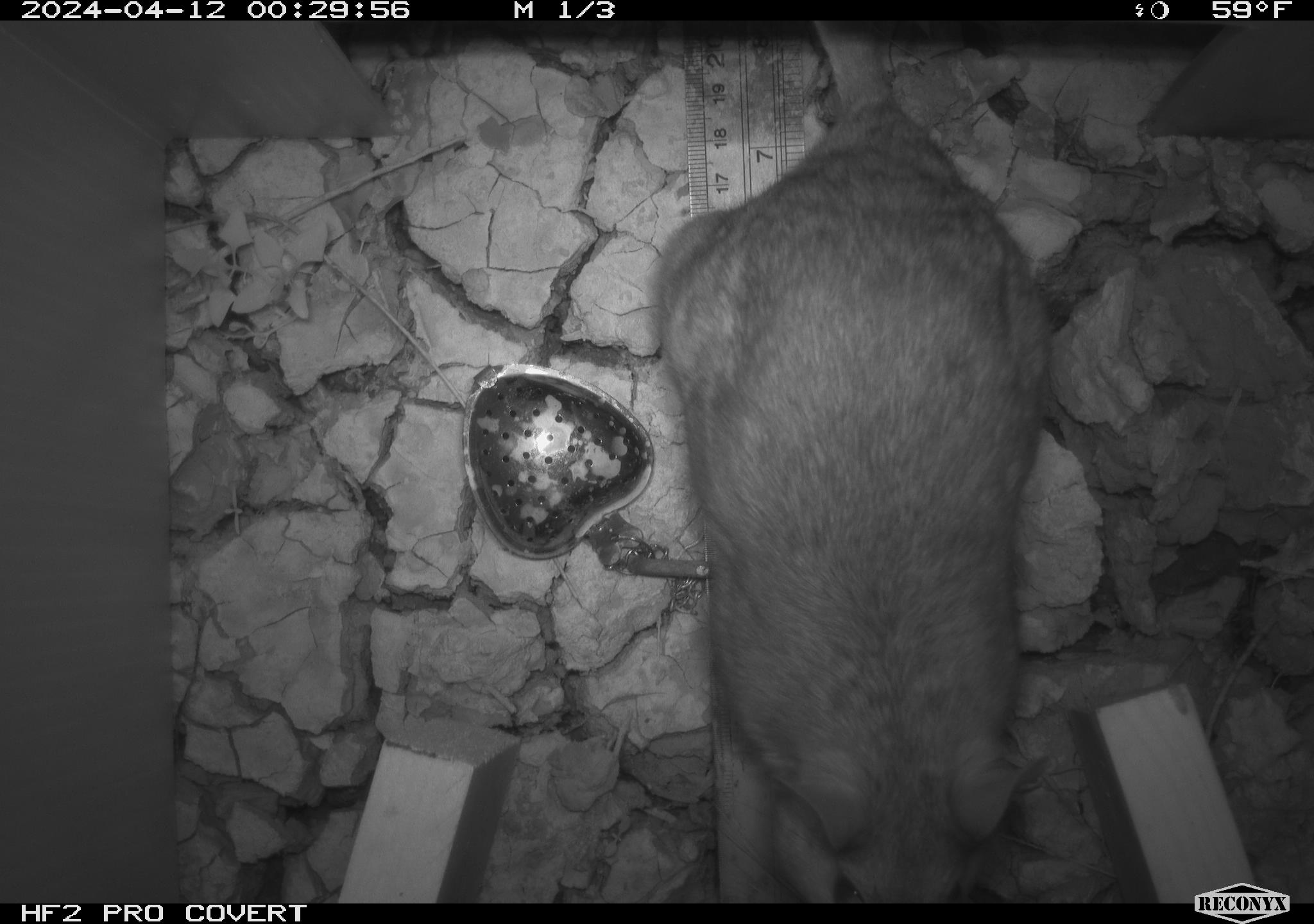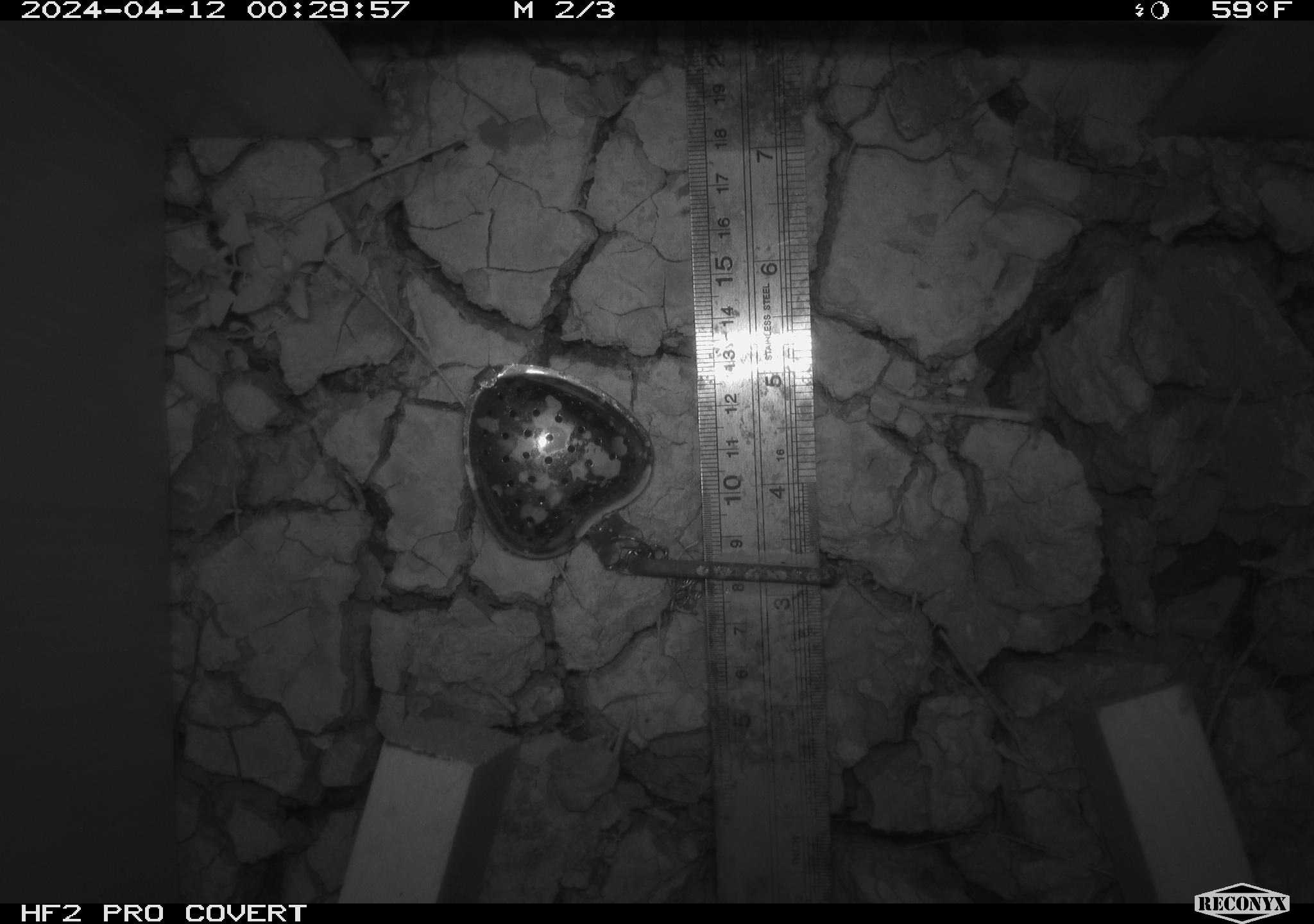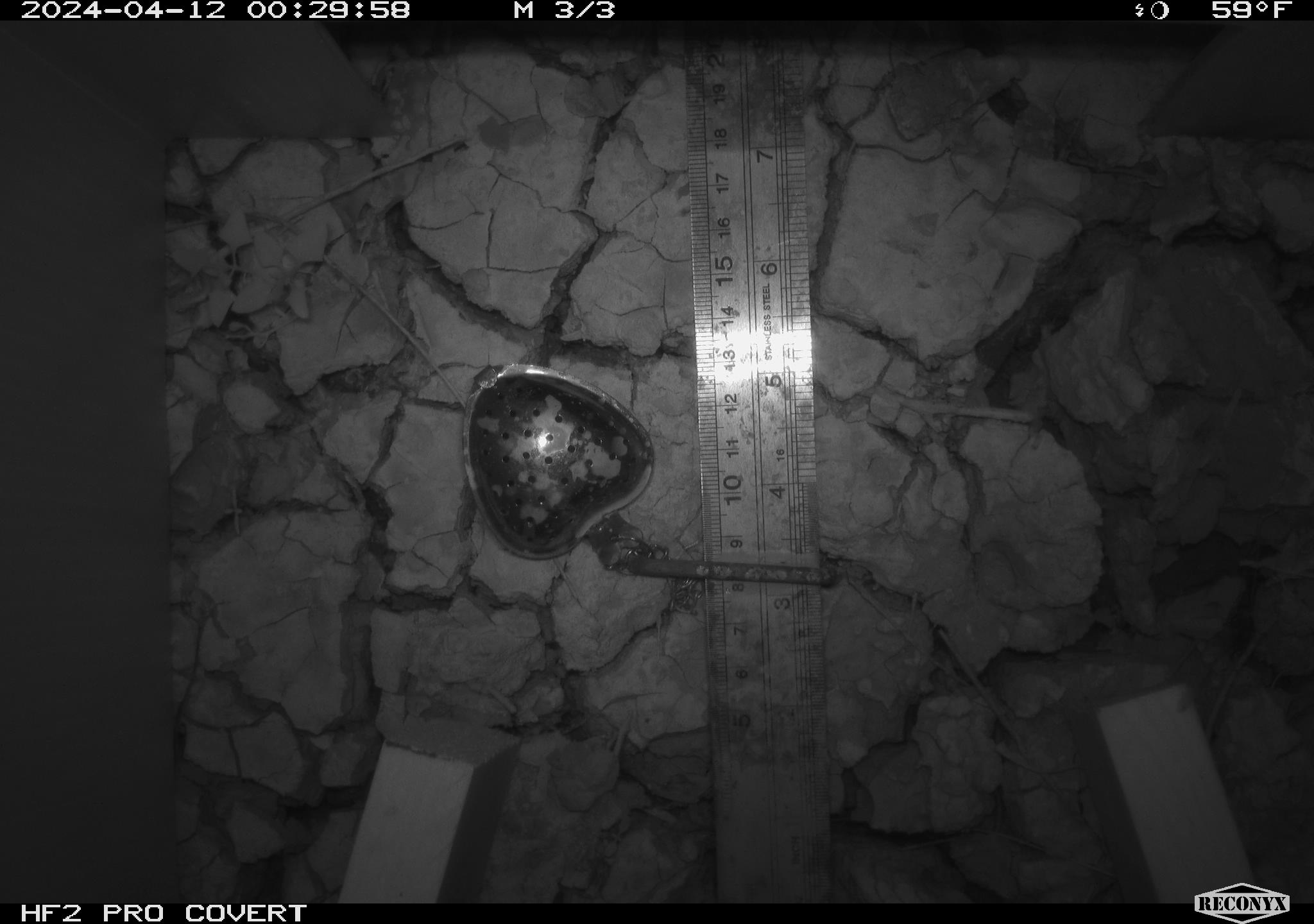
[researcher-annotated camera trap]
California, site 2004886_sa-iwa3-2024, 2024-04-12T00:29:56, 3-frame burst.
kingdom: Animalia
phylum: Chordata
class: Mammalia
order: Rodentia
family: Cricetidae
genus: Neotoma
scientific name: Neotoma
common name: pack rat or woodrat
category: neotoma species